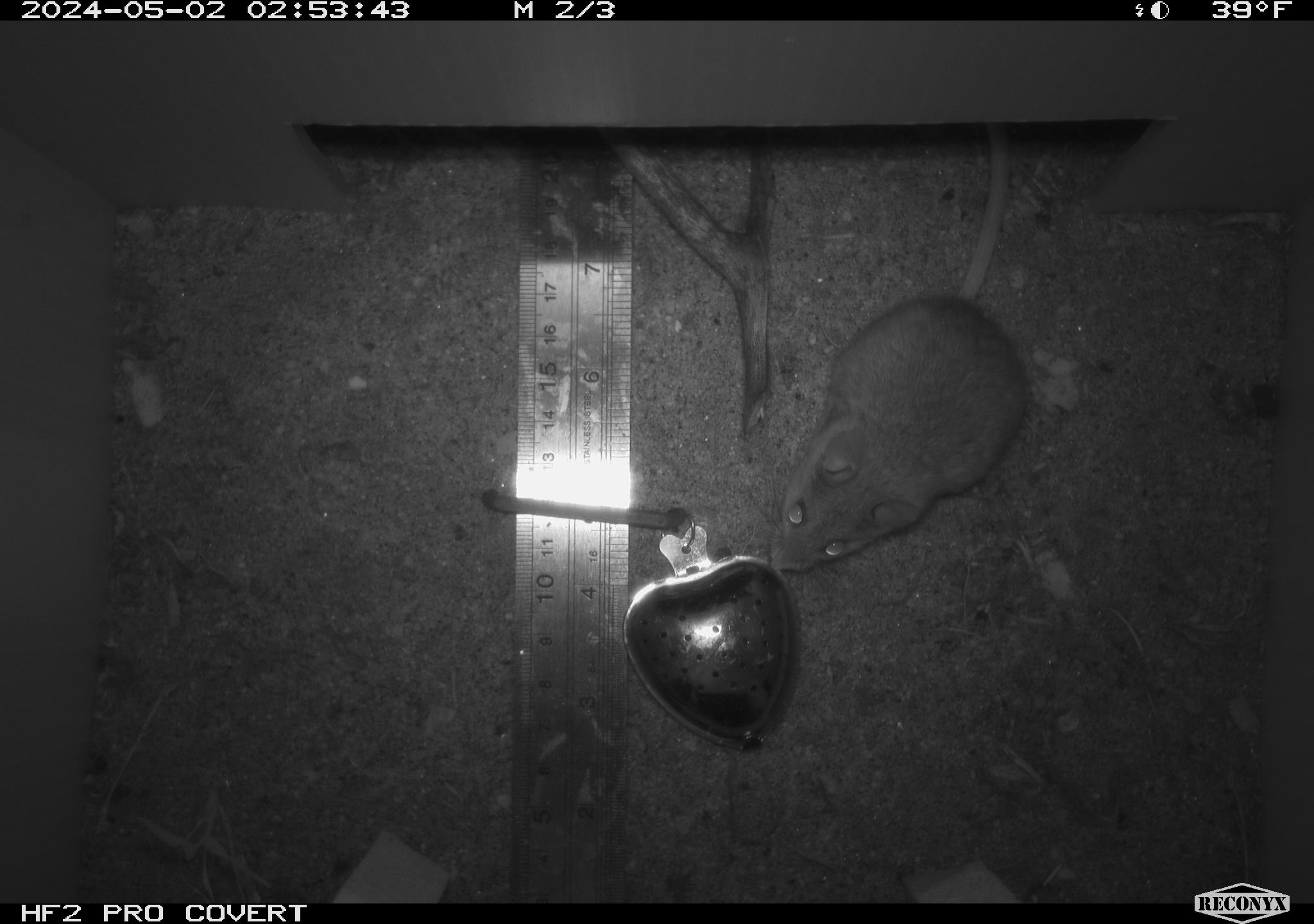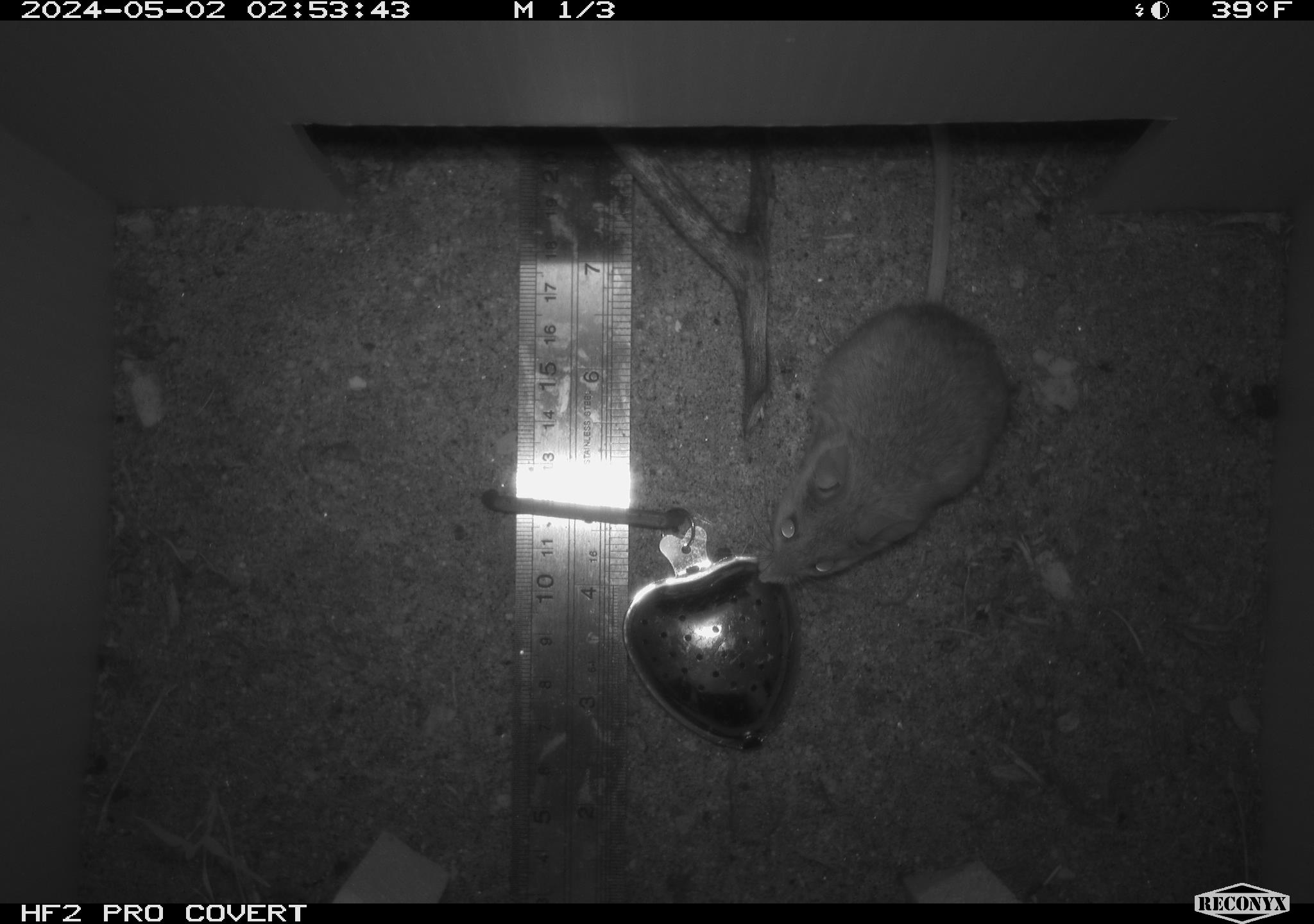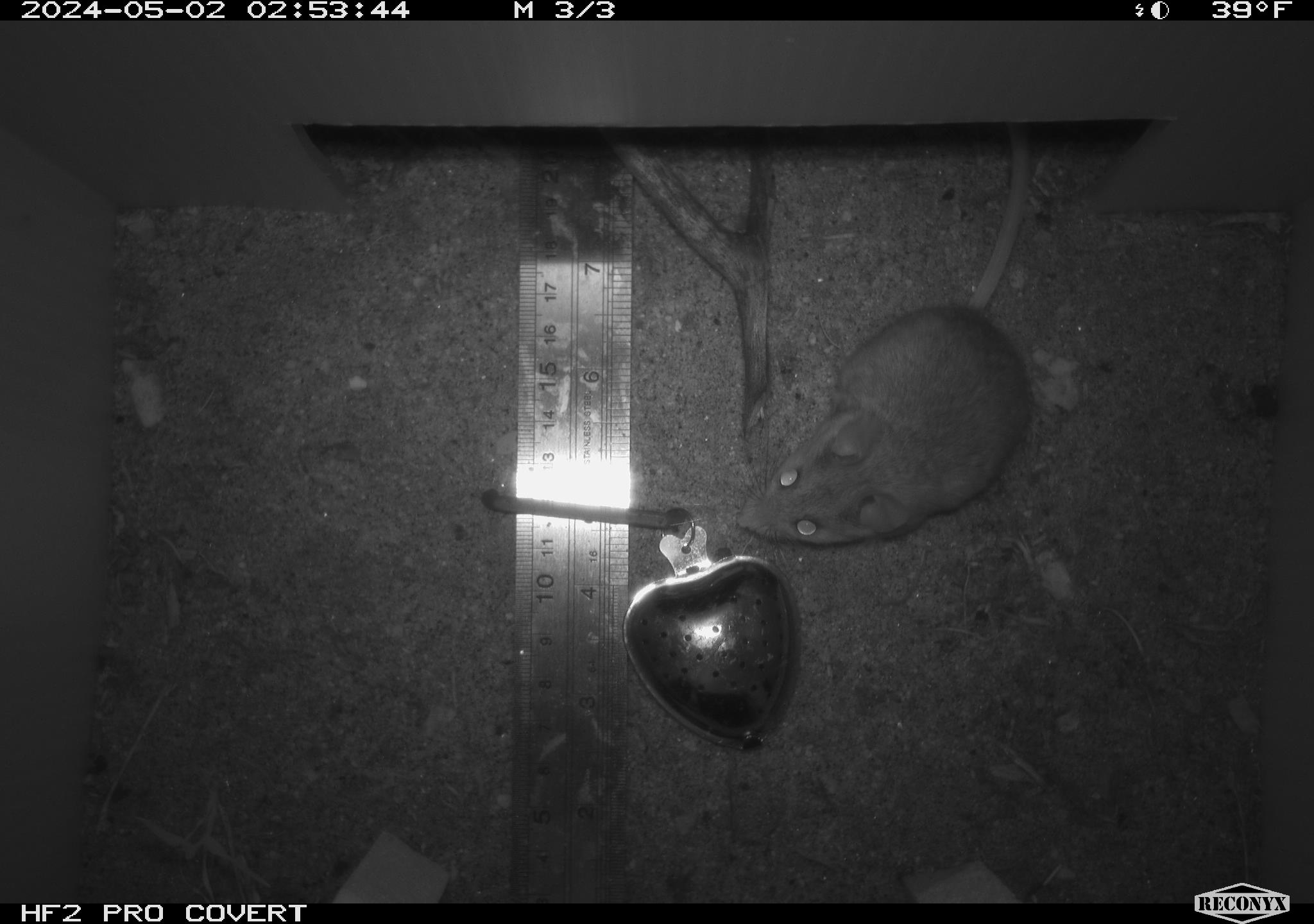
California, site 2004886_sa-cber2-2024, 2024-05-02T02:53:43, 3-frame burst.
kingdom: Animalia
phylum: Chordata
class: Mammalia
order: Rodentia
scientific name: Rodentia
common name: mouse species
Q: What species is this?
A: Mouse species (Rodentia).